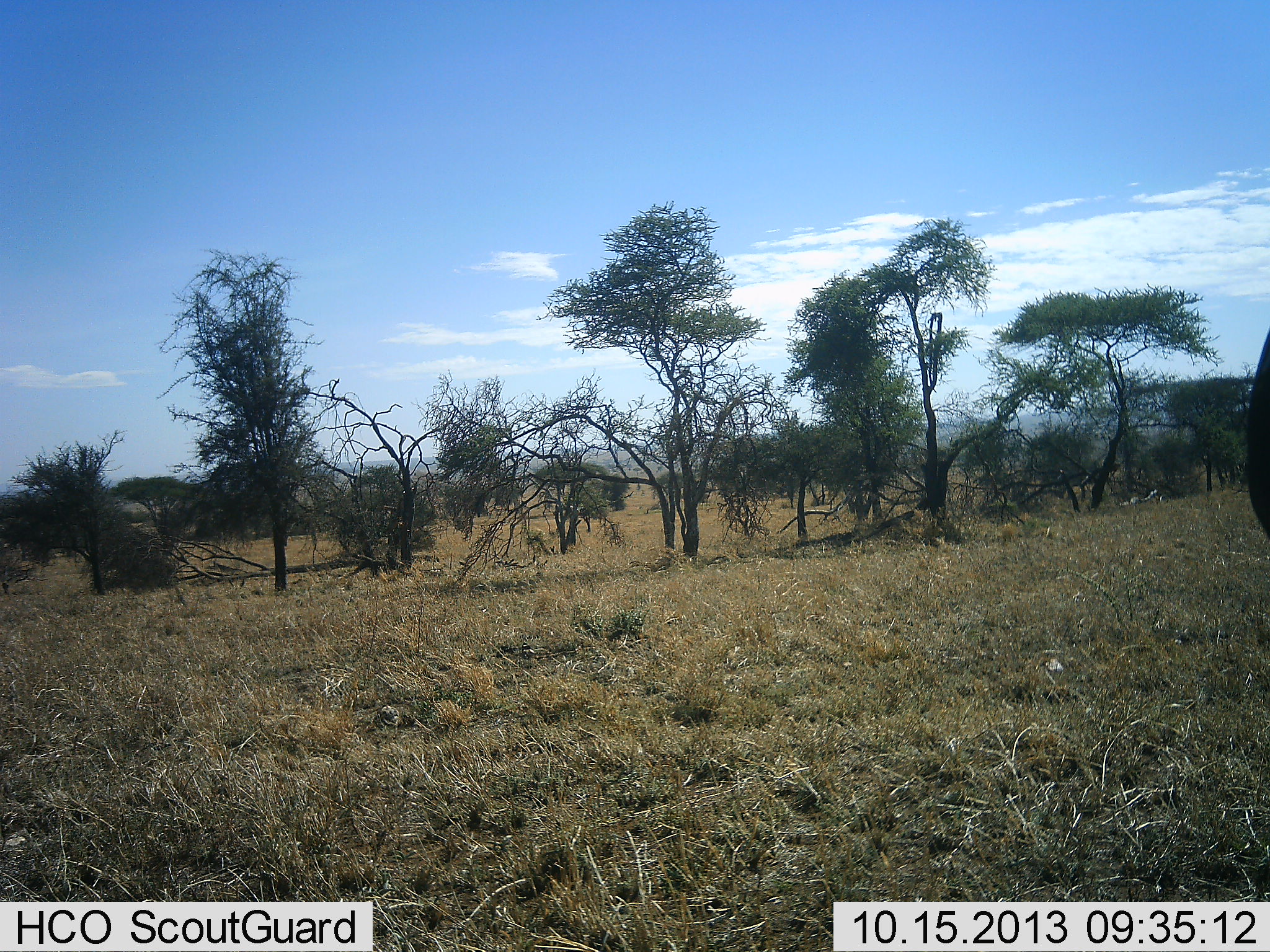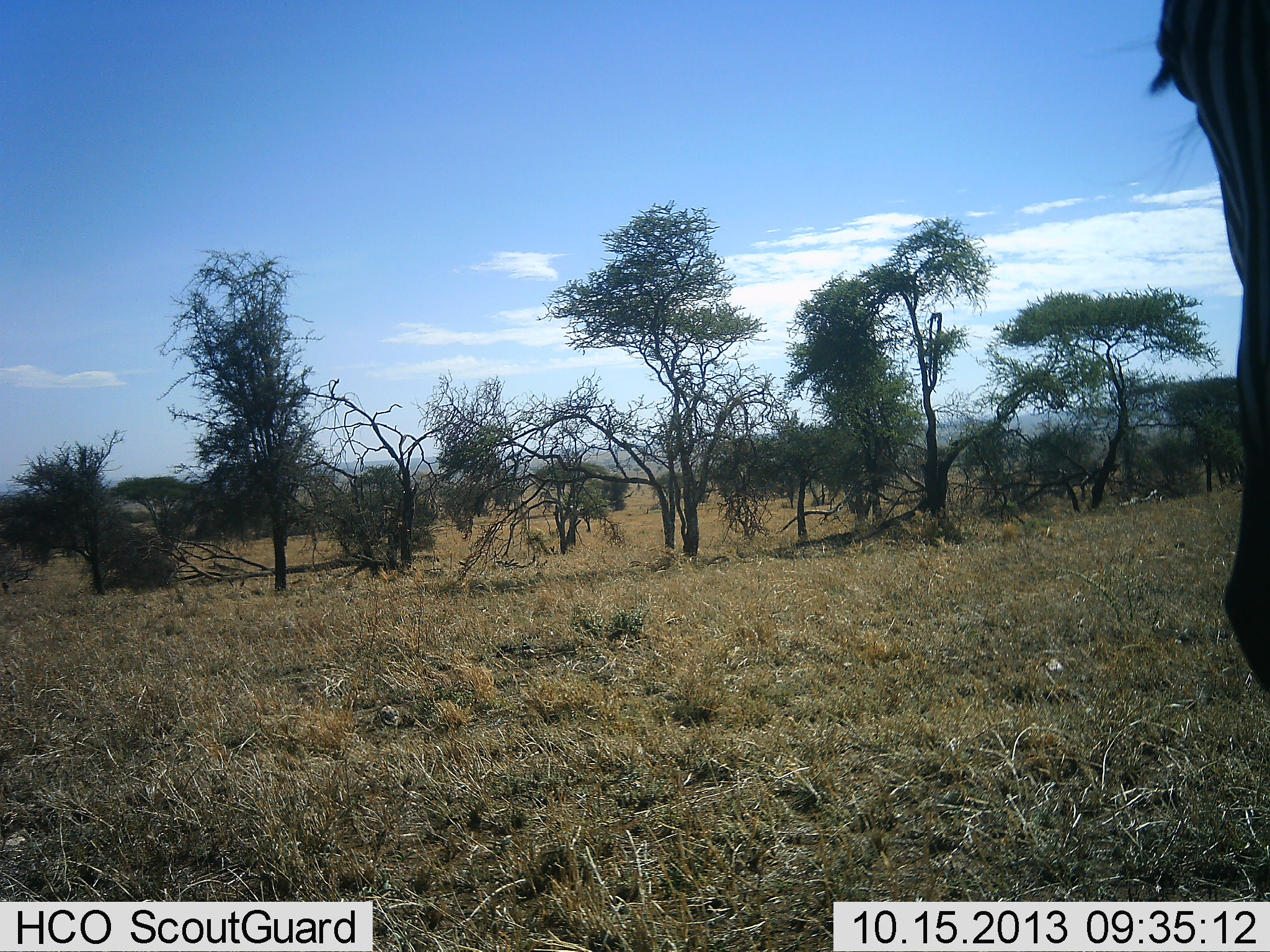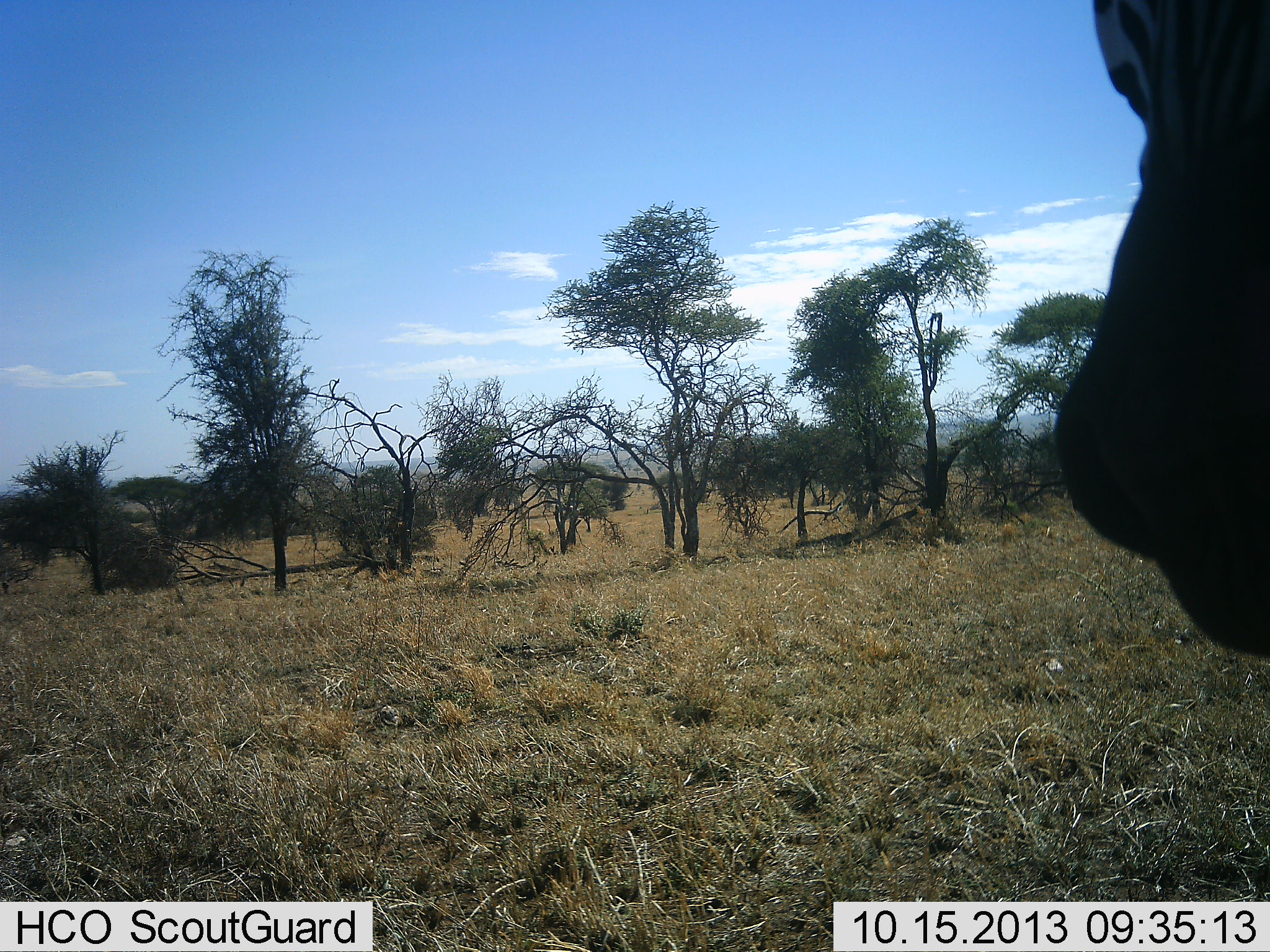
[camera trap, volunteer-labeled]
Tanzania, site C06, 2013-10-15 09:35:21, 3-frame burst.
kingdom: Animalia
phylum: Chordata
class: Mammalia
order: Perissodactyla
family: Equidae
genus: Equus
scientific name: Equus quagga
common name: plains zebra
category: zebra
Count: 1.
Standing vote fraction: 80%.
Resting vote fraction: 0%.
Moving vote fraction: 10%.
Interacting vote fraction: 10%.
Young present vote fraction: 0%.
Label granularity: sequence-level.